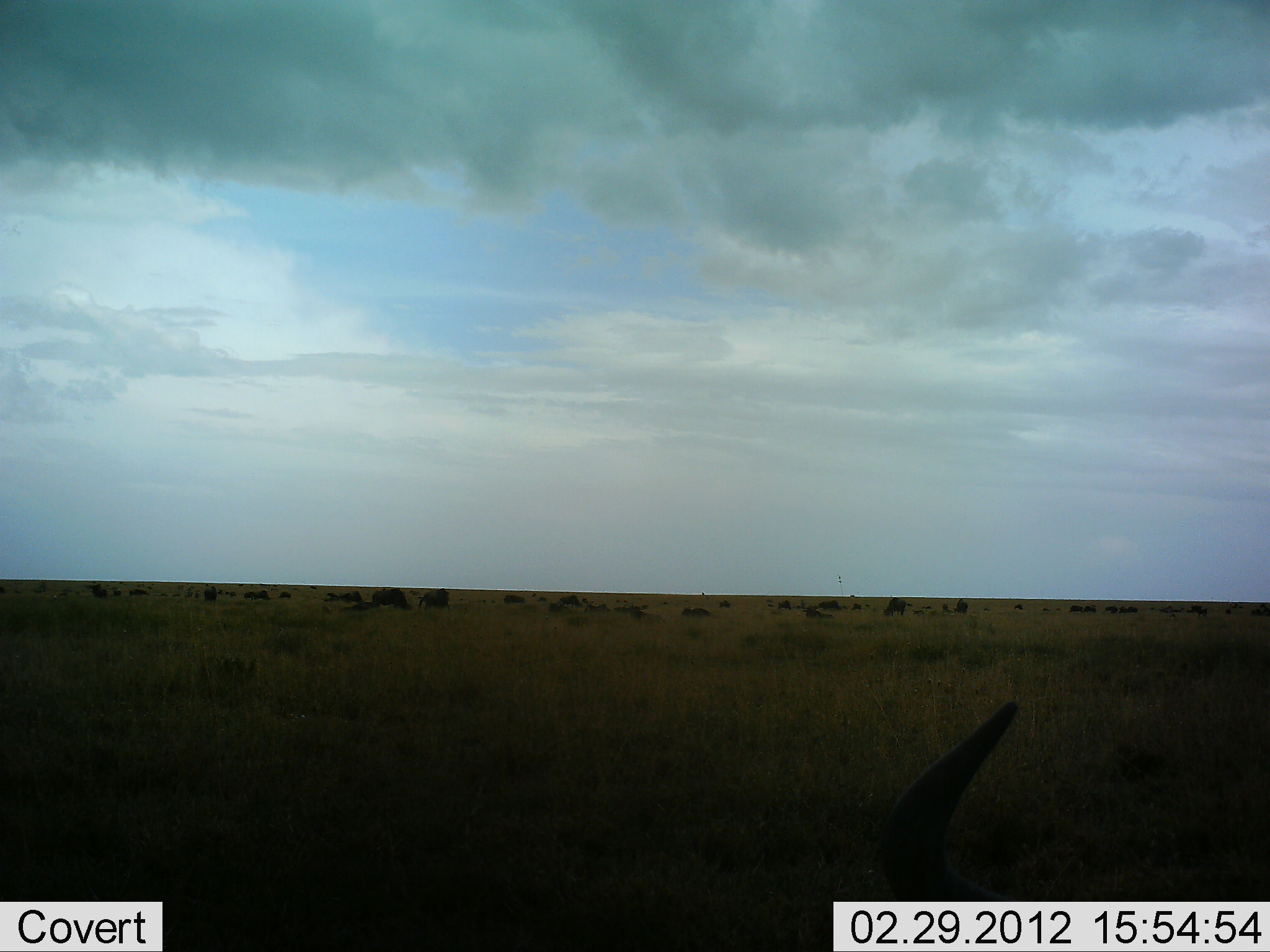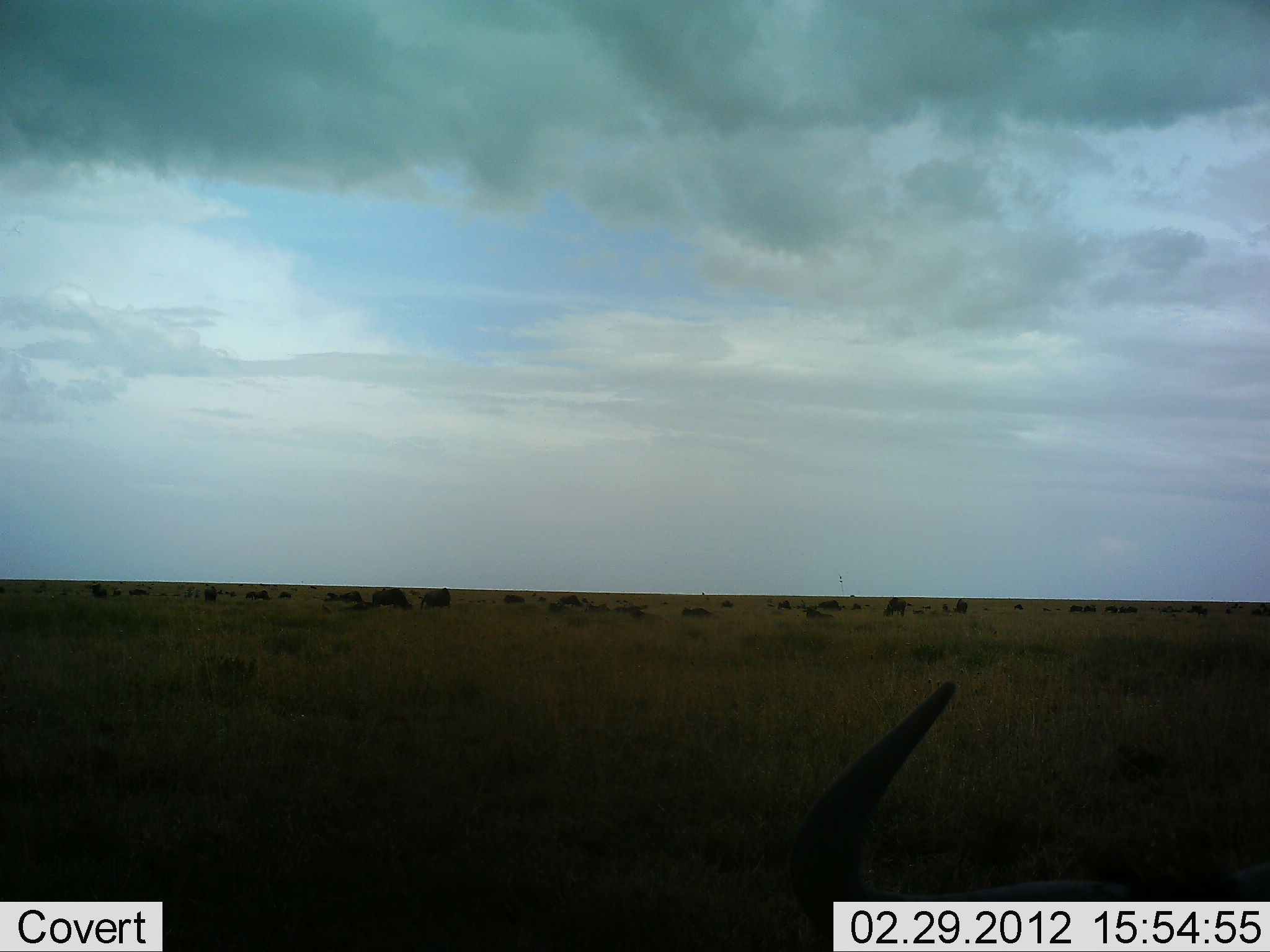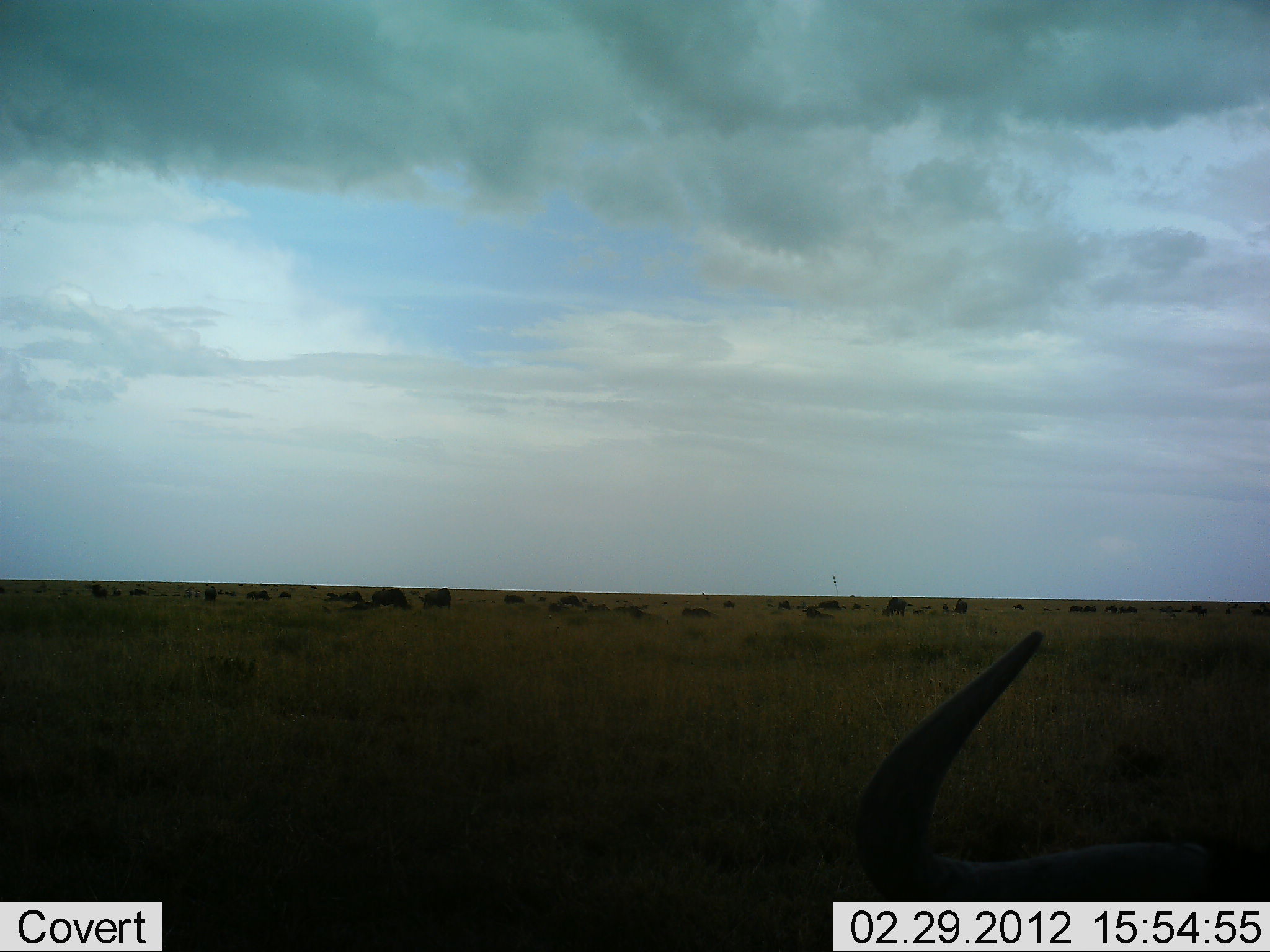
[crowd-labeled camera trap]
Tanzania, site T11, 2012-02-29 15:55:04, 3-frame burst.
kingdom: Animalia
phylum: Chordata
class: Mammalia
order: Artiodactyla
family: Bovidae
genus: Connochaetes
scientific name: Connochaetes taurinus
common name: blue wildebeest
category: wildebeest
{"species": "wildebeest (blue wildebeest) (Connochaetes taurinus)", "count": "11-50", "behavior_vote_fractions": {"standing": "50%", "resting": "50%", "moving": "8%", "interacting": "0%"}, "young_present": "0%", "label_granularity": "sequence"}